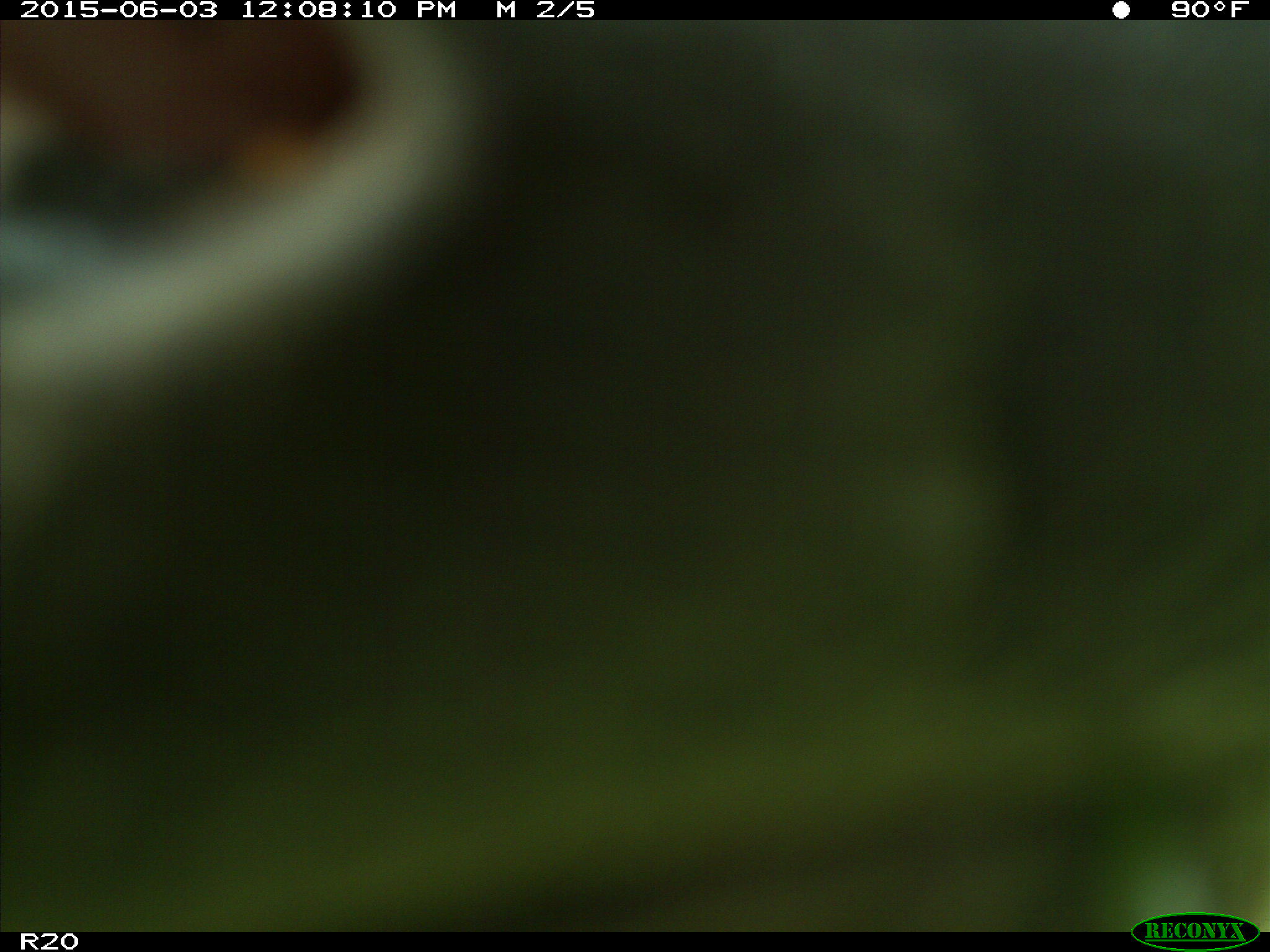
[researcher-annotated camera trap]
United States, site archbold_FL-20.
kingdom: Animalia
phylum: Chordata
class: Mammalia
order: Artiodactyla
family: Bovidae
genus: Bos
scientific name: Bos taurus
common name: domestic cow